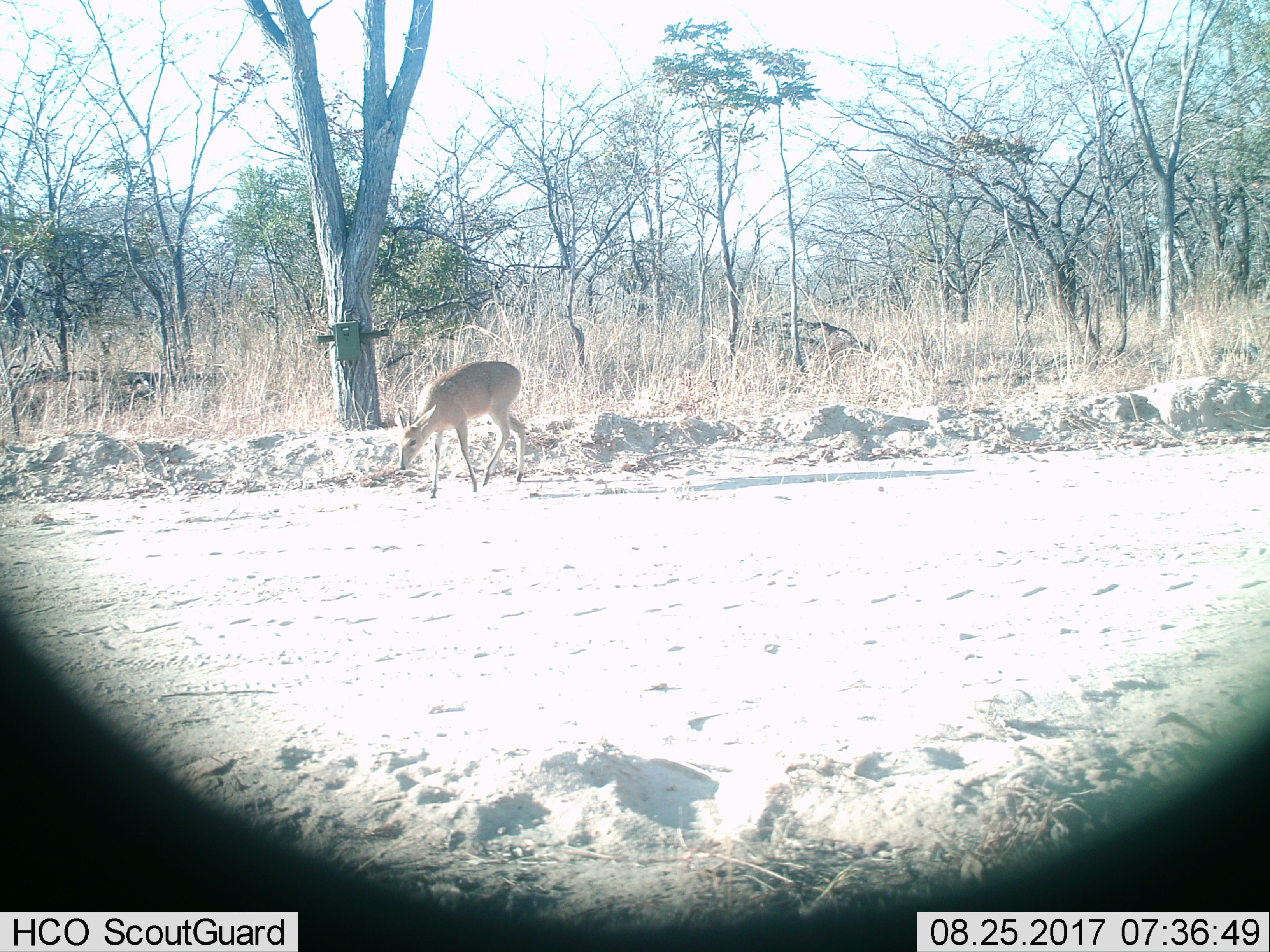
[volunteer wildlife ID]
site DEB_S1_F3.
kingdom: Animalia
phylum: Chordata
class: Mammalia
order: Artiodactyla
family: Bovidae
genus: Sylvicapra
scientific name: Sylvicapra grimmia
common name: common duiker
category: duikercommongrey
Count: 1.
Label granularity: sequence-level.